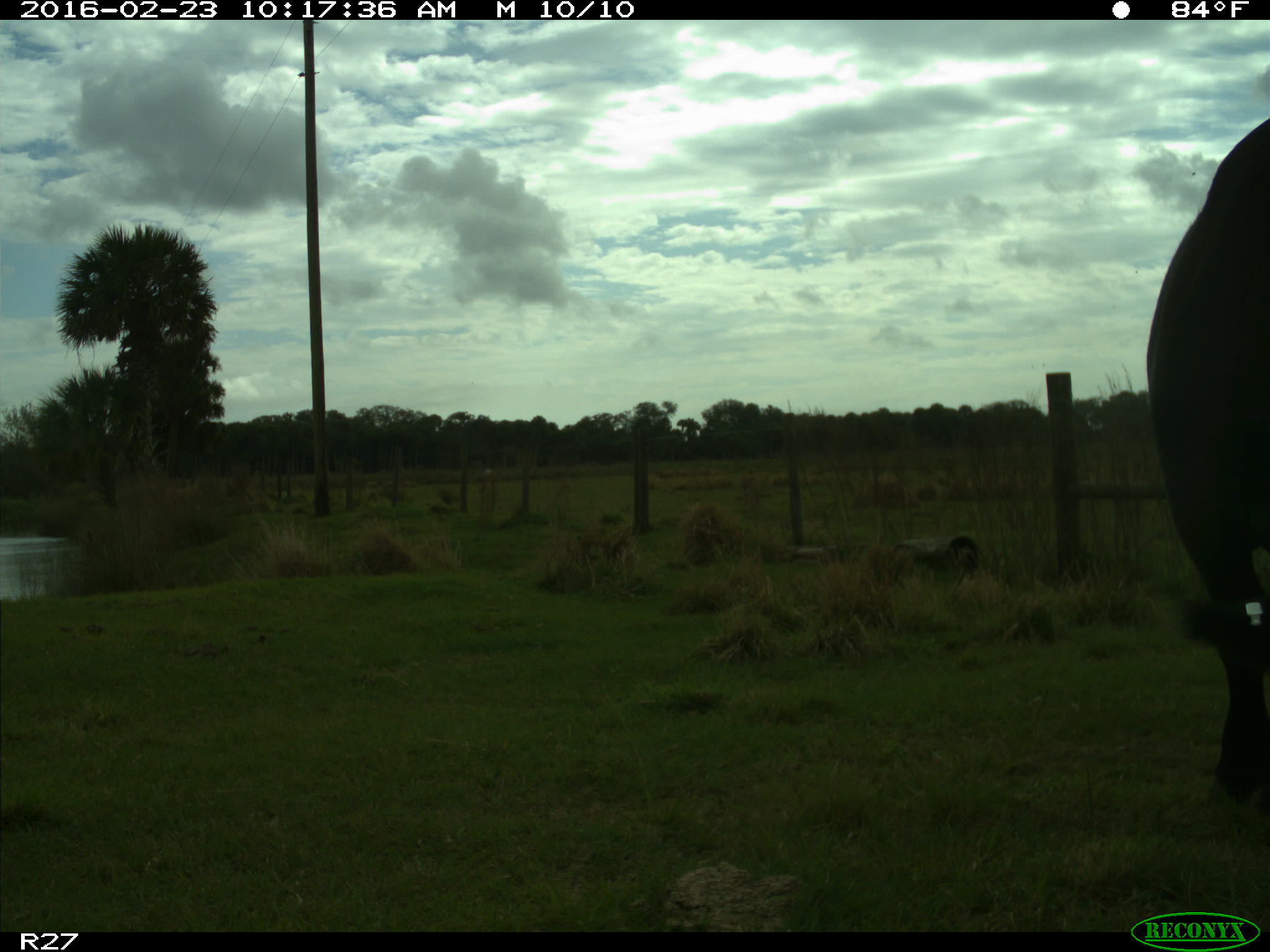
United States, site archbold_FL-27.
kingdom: Animalia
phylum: Chordata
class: Mammalia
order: Artiodactyla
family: Bovidae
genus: Bos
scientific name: Bos taurus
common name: domestic cow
Bos taurus (domestic cow).